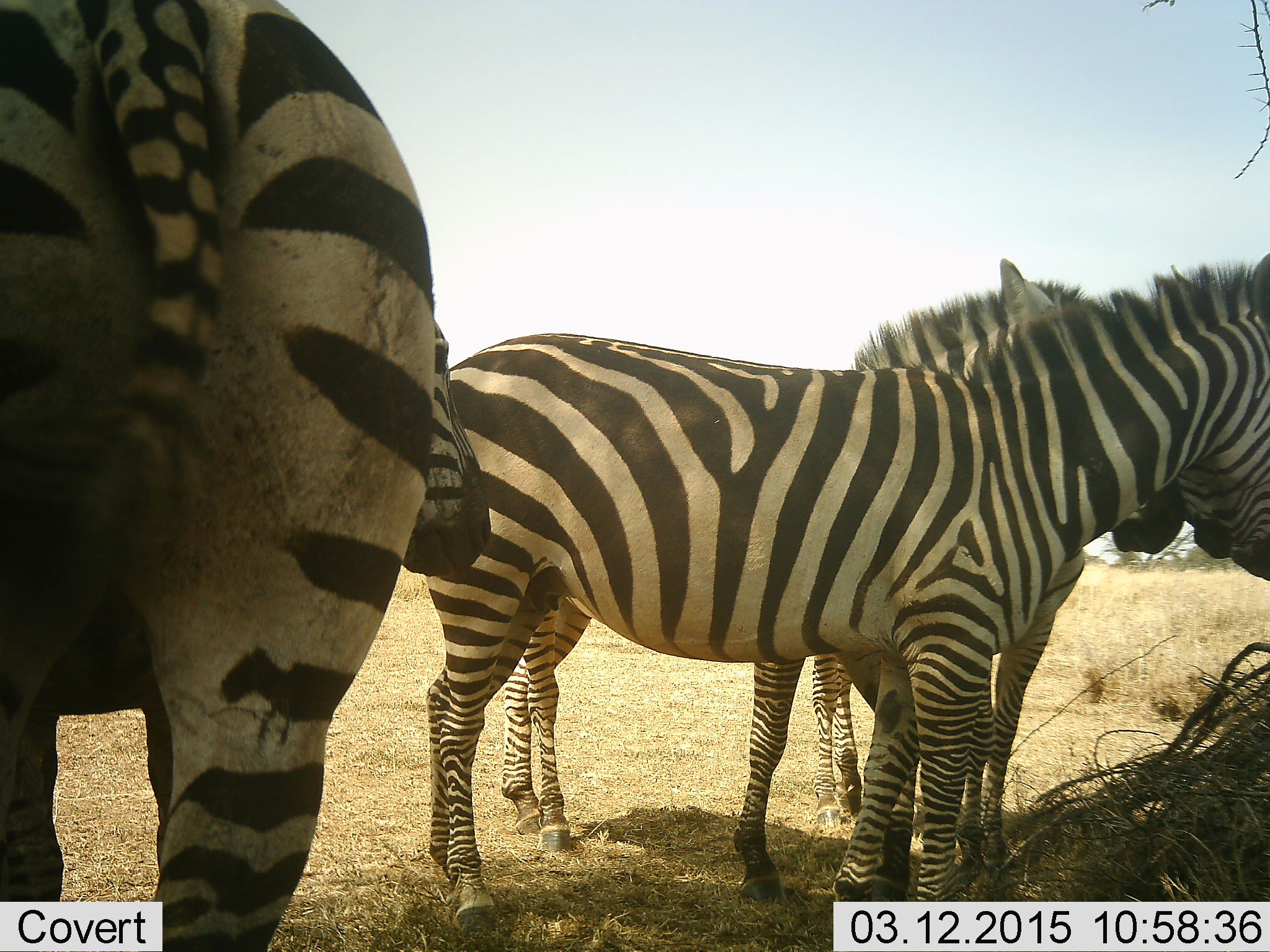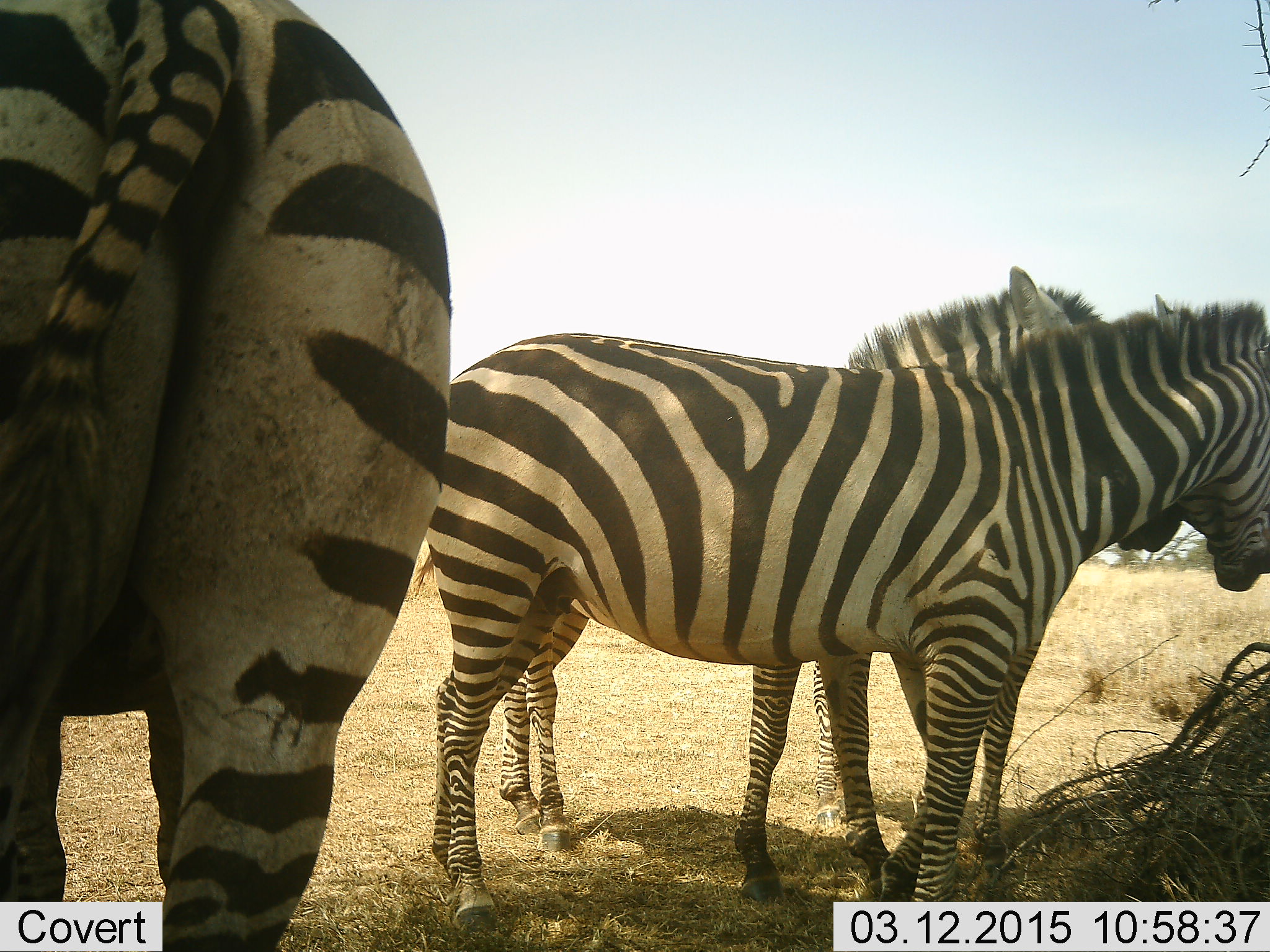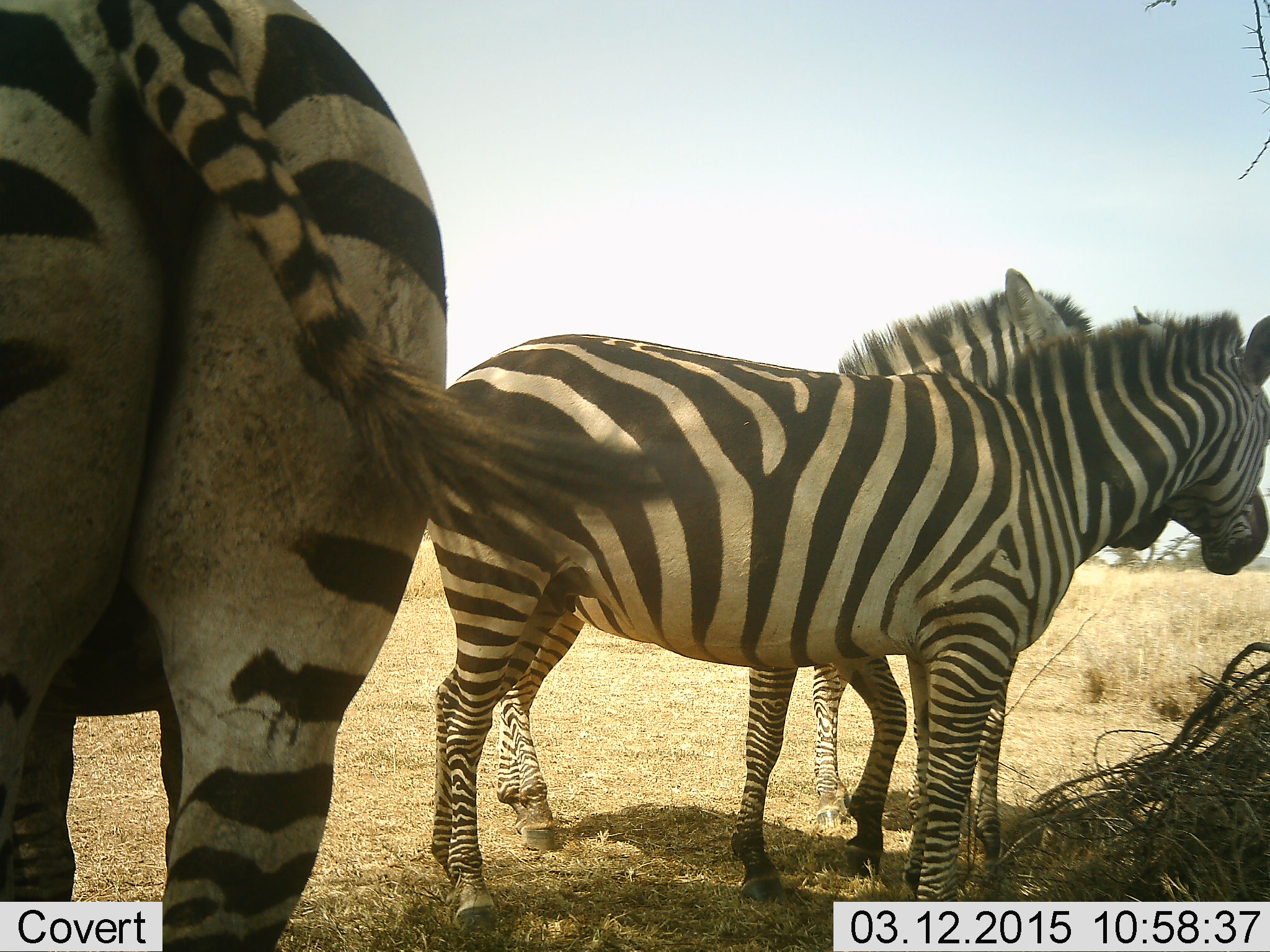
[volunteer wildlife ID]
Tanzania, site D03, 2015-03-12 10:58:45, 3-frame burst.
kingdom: Animalia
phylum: Chordata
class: Mammalia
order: Perissodactyla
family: Equidae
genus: Equus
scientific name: Equus quagga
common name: plains zebra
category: zebra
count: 3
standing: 100%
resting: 0%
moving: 0%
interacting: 0%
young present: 0%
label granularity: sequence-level